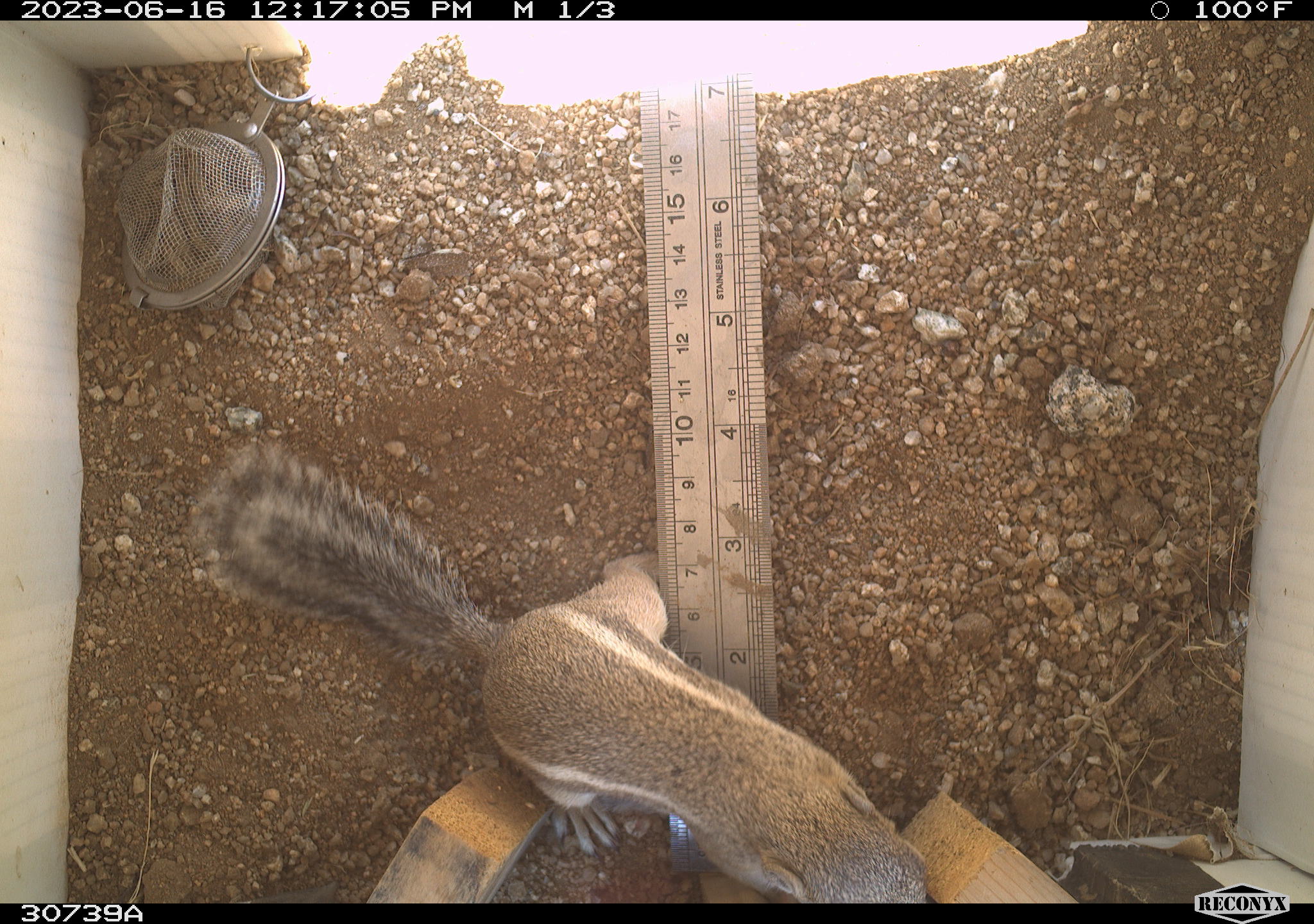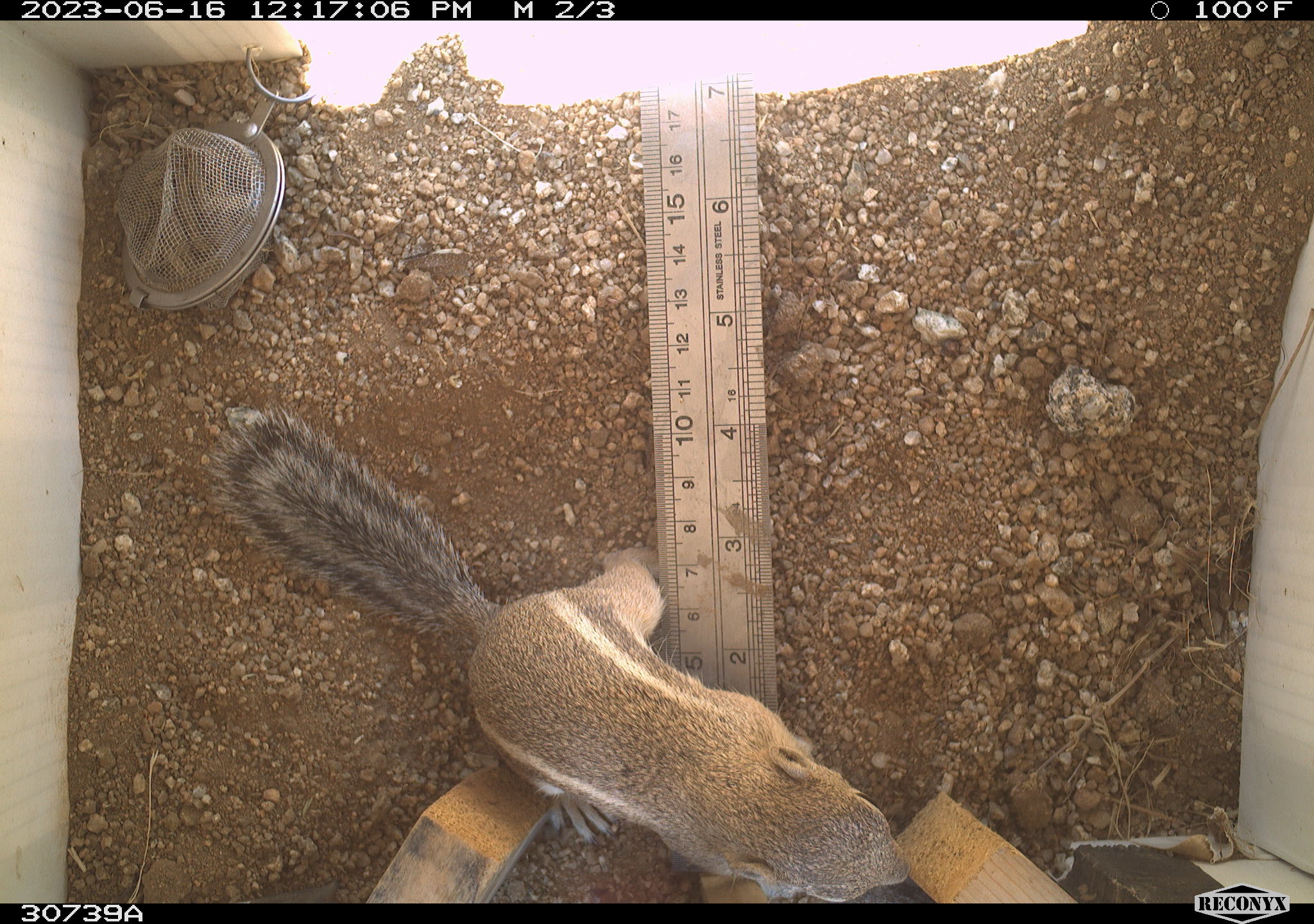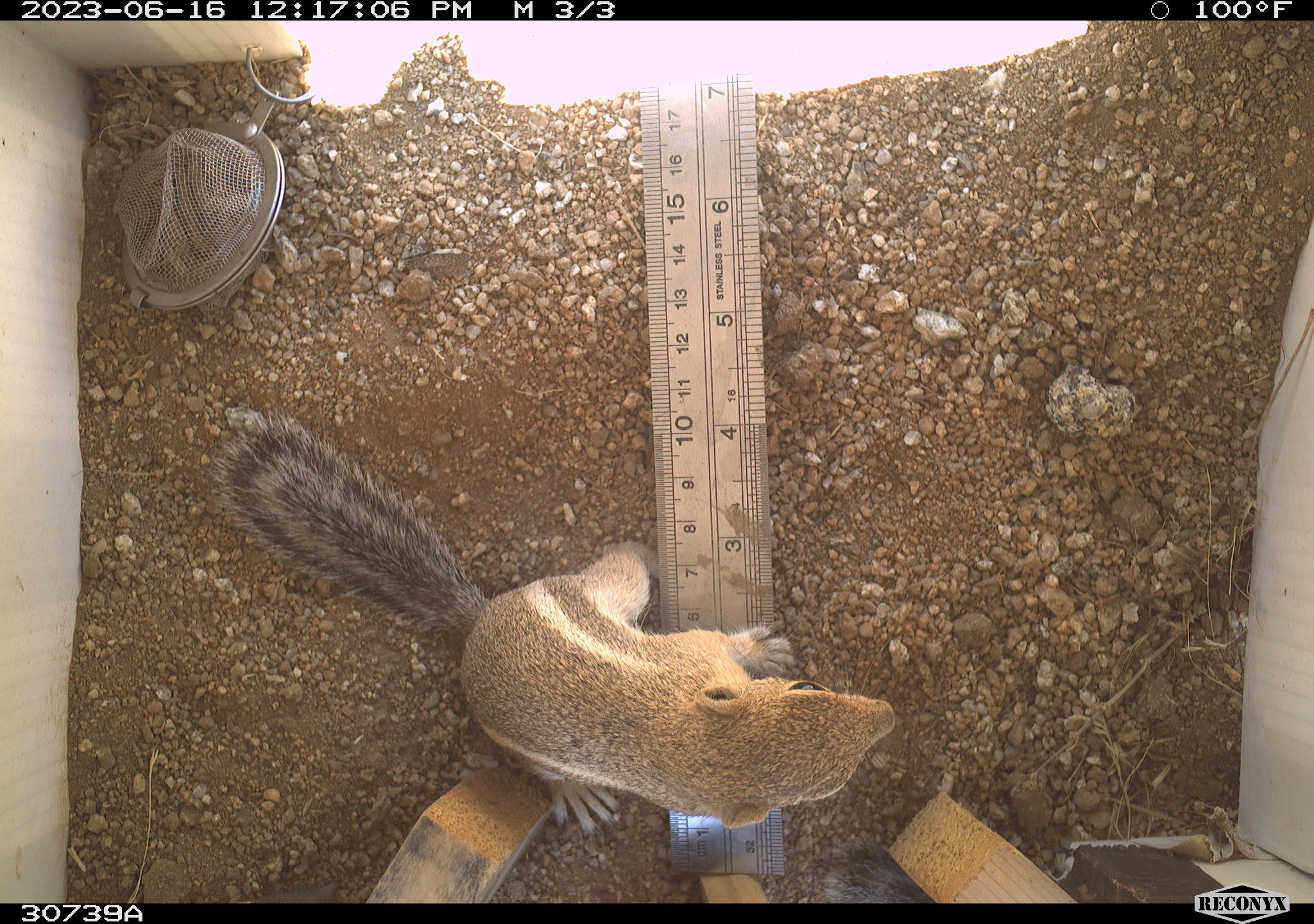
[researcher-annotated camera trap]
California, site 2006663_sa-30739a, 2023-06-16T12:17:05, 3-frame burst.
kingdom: Animalia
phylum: Chordata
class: Mammalia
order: Rodentia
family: Sciuridae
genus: Ammospermophilus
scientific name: Ammospermophilus leucurus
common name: white-tailed antelope squirrel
White-tailed antelope squirrel (Ammospermophilus leucurus).